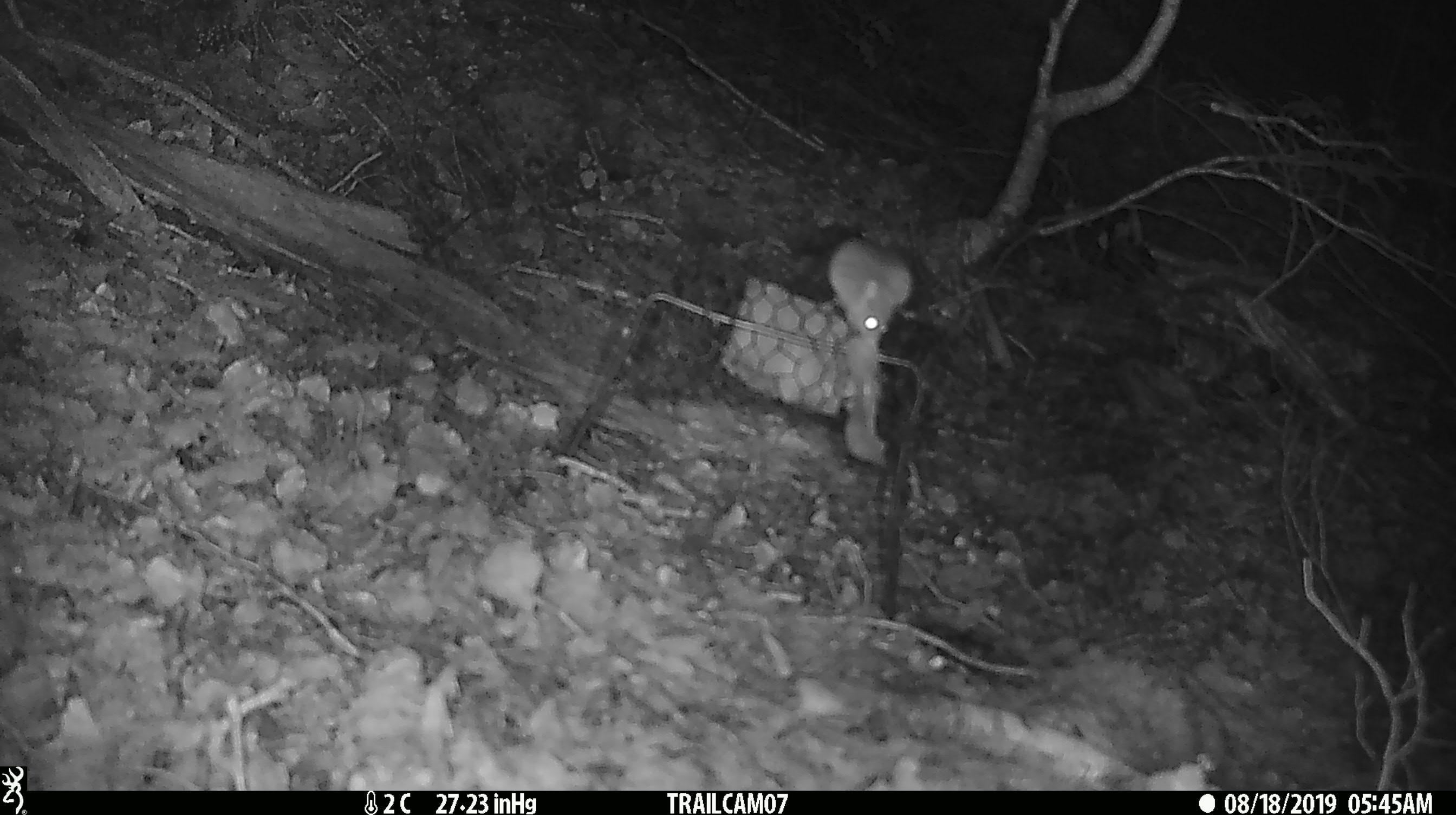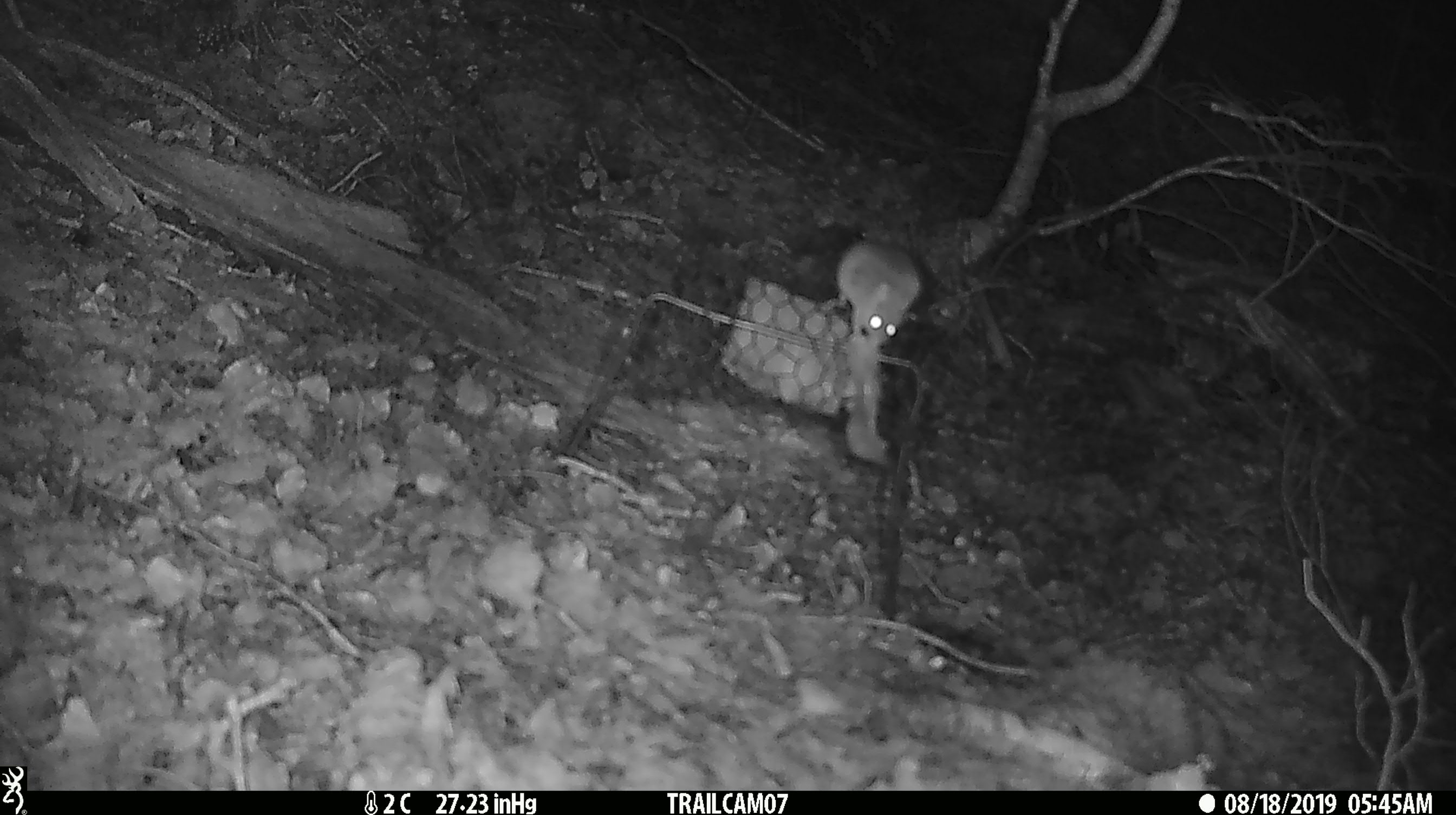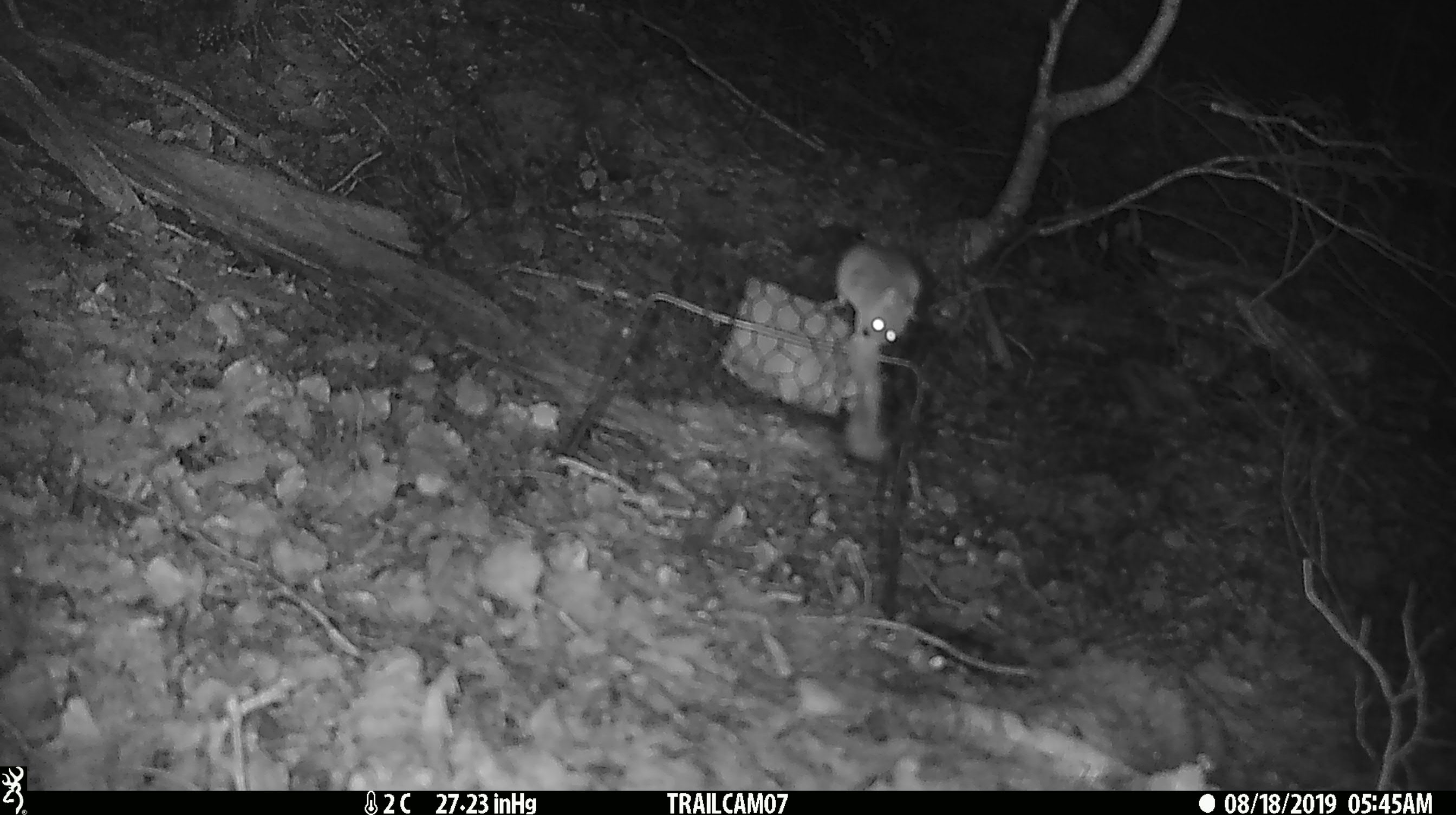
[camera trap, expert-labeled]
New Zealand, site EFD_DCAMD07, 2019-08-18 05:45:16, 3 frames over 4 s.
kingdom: Animalia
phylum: Chordata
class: Mammalia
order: Rodentia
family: Muridae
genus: Mus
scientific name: Mus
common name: mouse